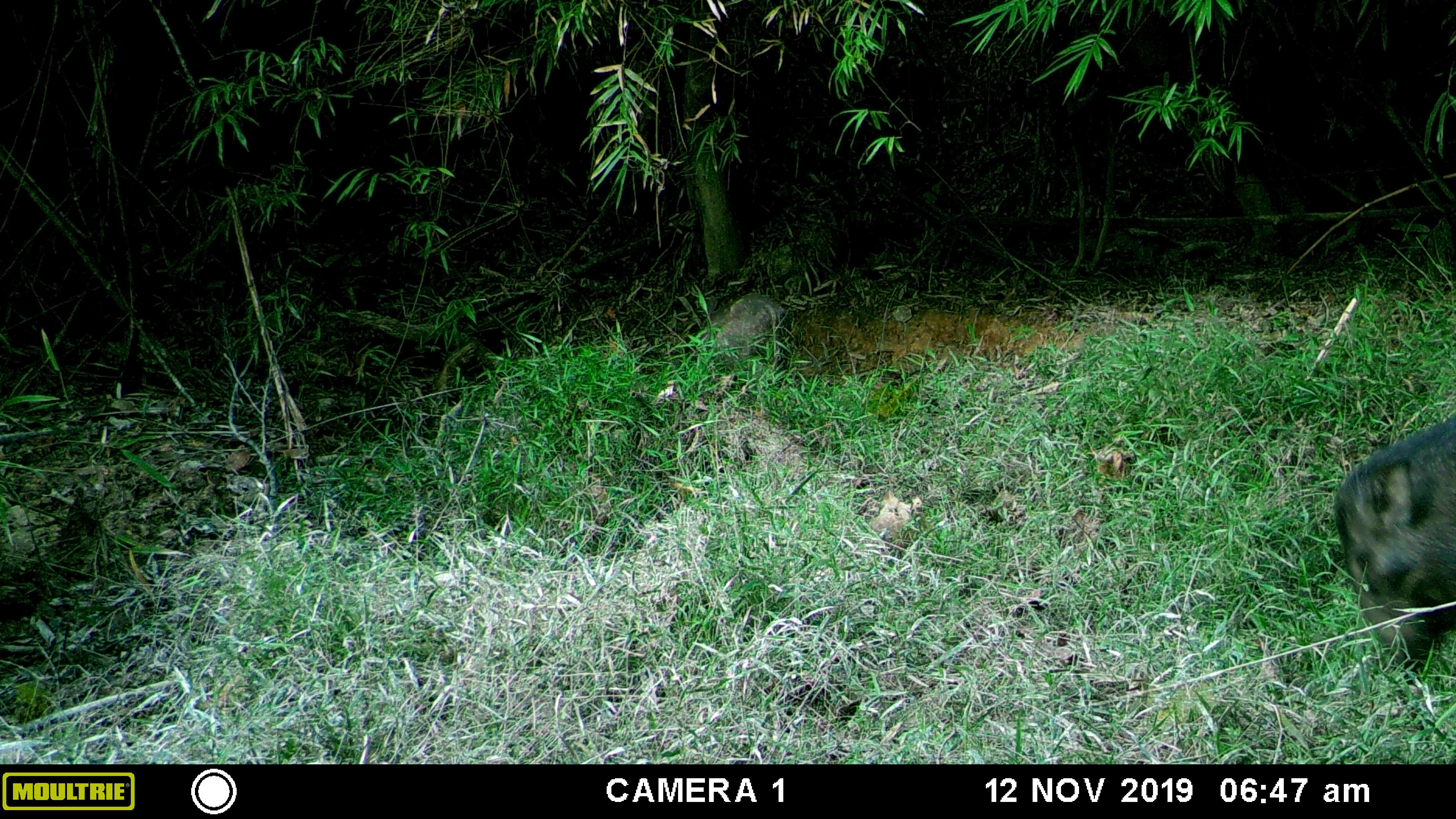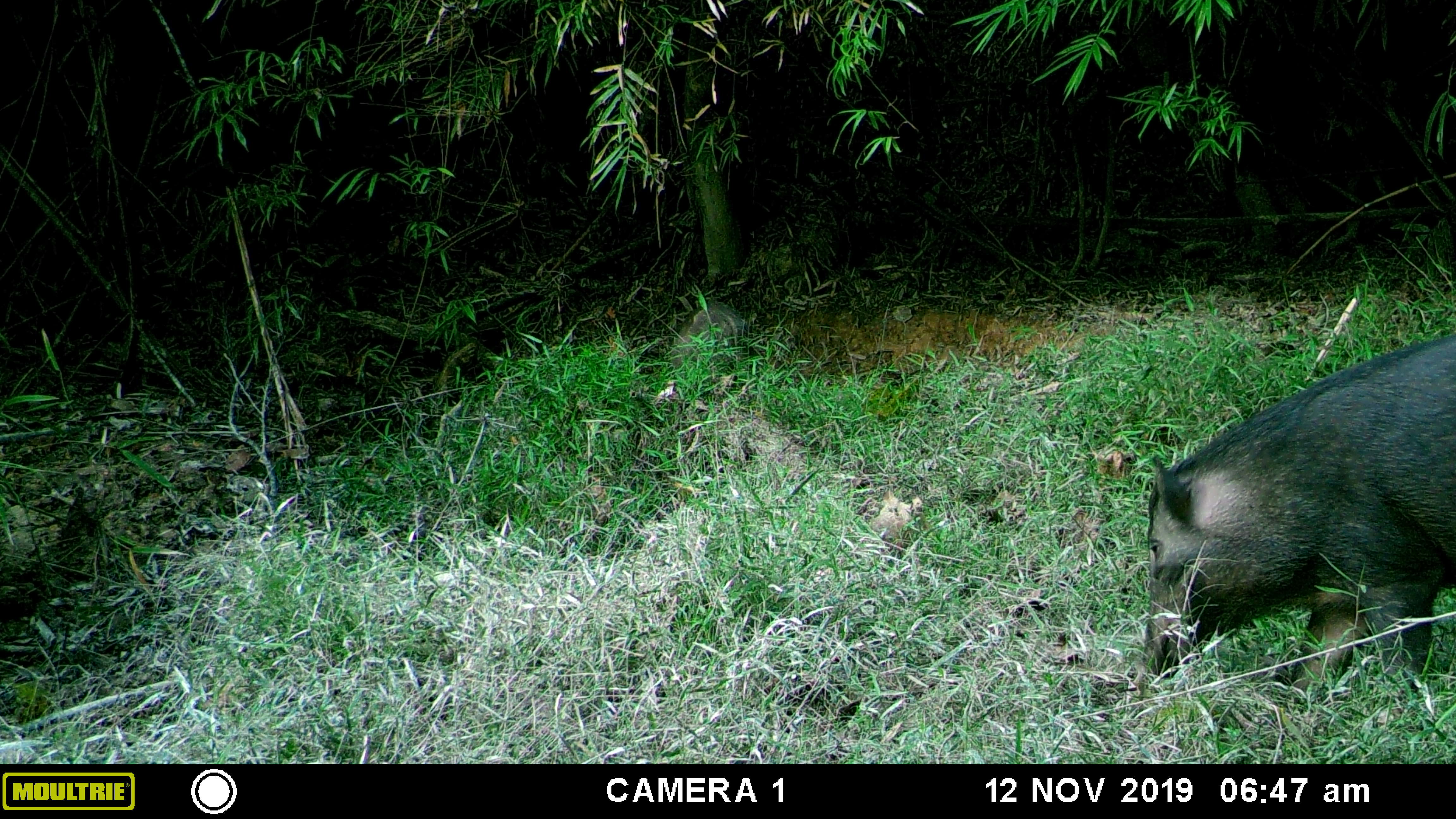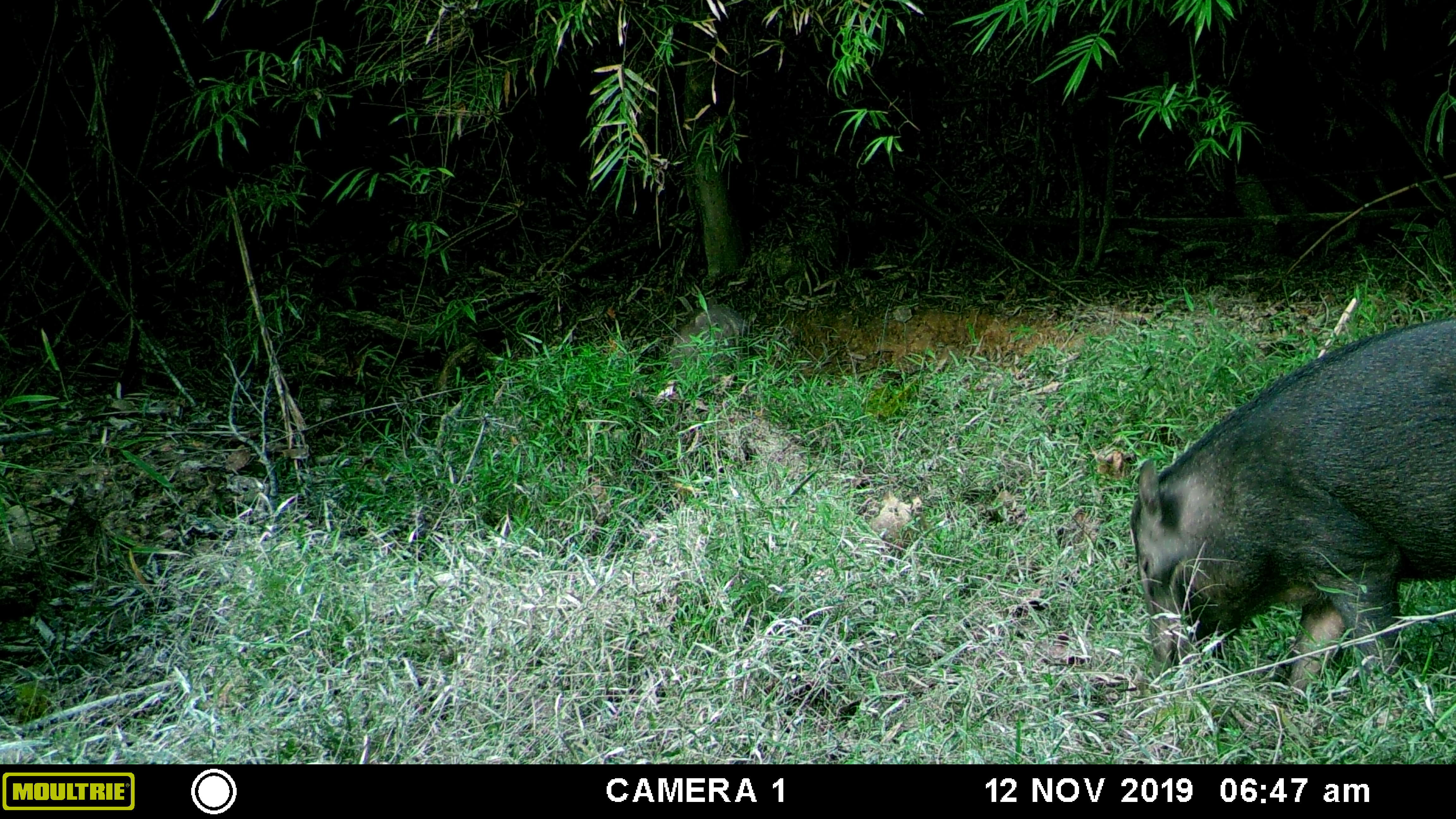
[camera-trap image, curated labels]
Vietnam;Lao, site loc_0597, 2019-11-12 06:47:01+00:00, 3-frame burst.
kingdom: Animalia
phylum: Chordata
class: Mammalia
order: Artiodactyla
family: Suidae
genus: Sus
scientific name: Sus scrofa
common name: eurasian wild pig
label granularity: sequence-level